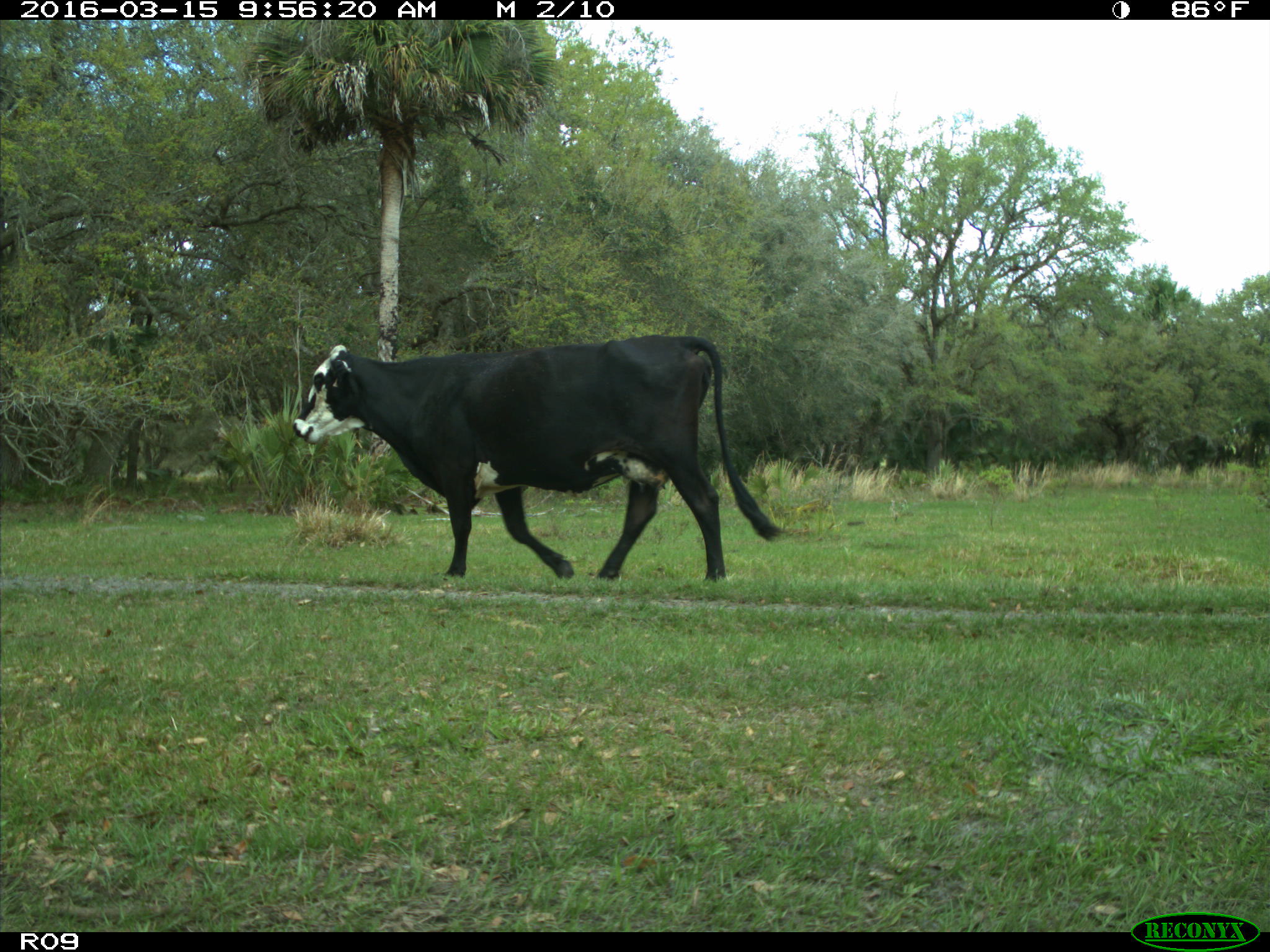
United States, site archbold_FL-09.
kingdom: Animalia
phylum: Chordata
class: Mammalia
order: Artiodactyla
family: Bovidae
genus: Bos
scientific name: Bos taurus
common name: domestic cow